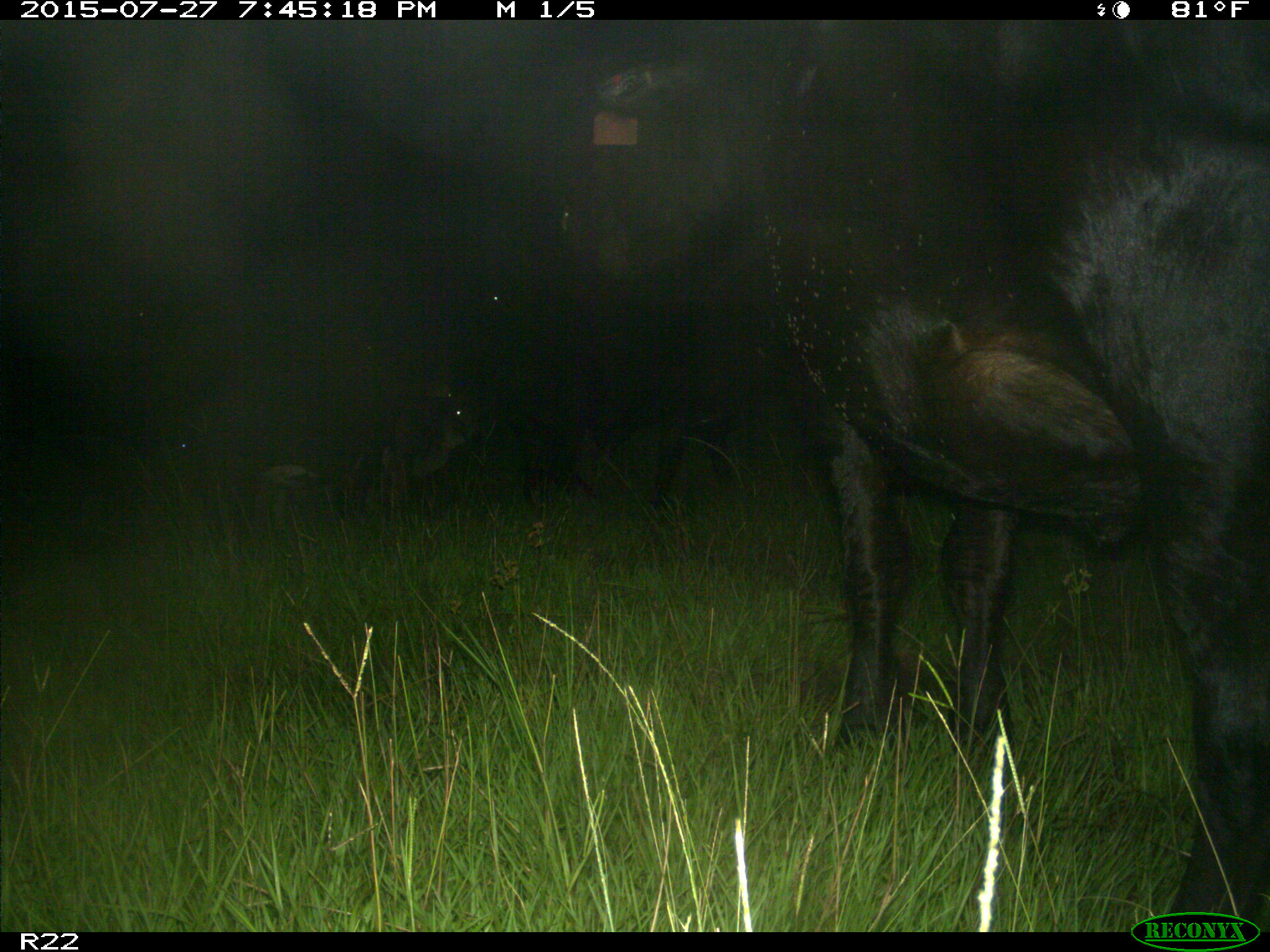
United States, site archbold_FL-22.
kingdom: Animalia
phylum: Chordata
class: Mammalia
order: Artiodactyla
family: Bovidae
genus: Bos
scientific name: Bos taurus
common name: domestic cow